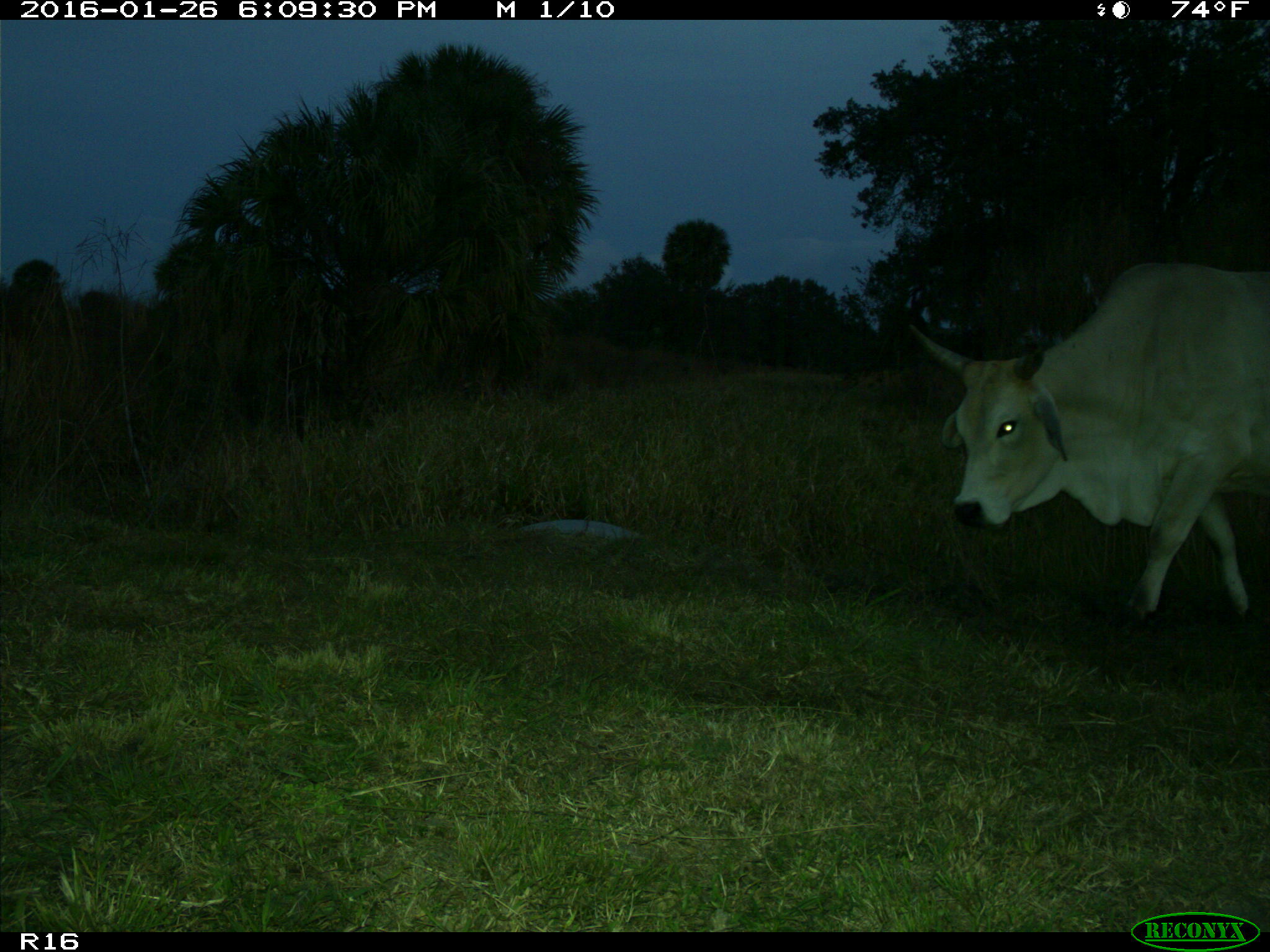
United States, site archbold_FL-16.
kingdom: Animalia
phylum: Chordata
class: Mammalia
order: Artiodactyla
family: Bovidae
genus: Bos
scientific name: Bos taurus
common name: domestic cow